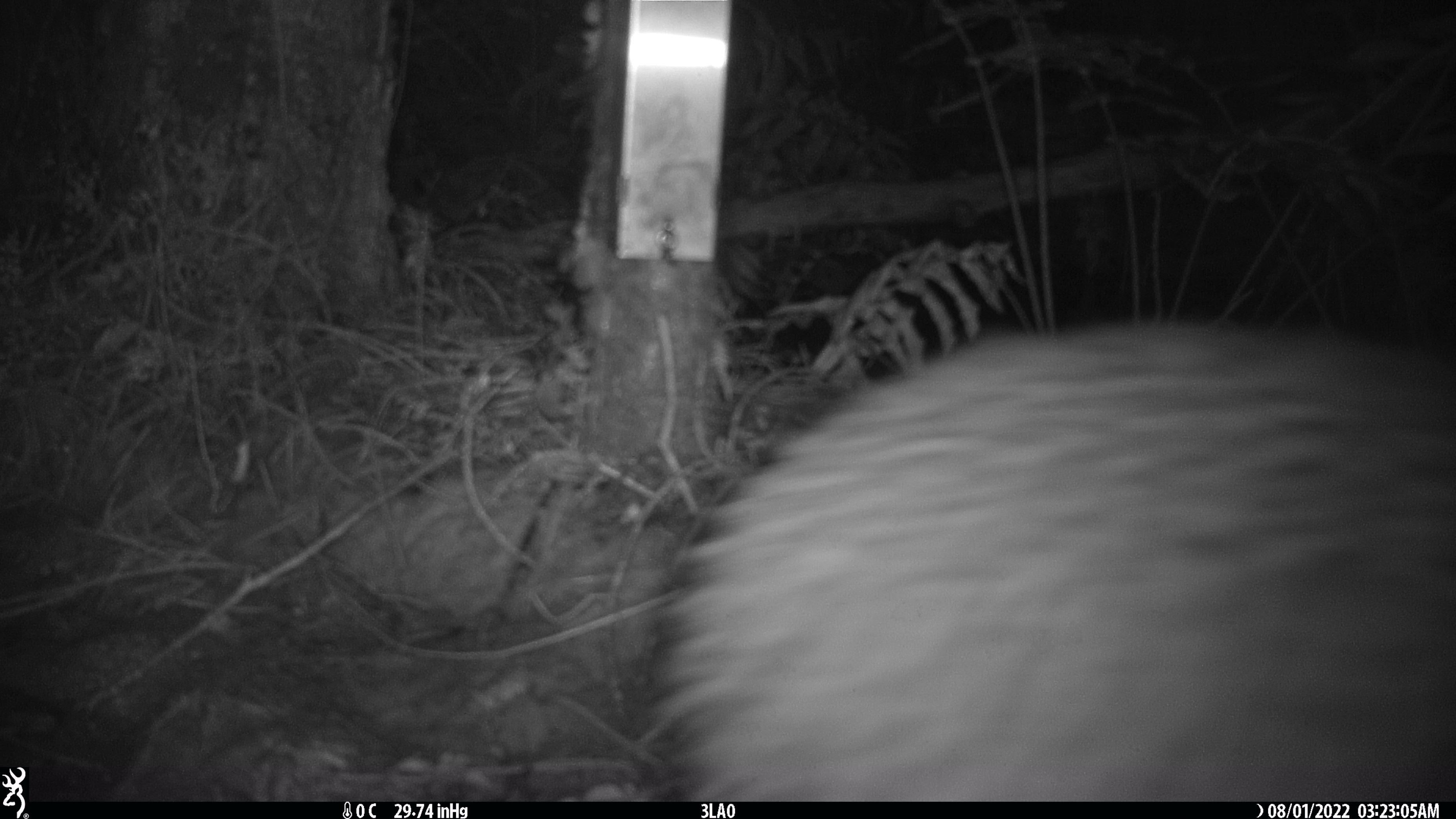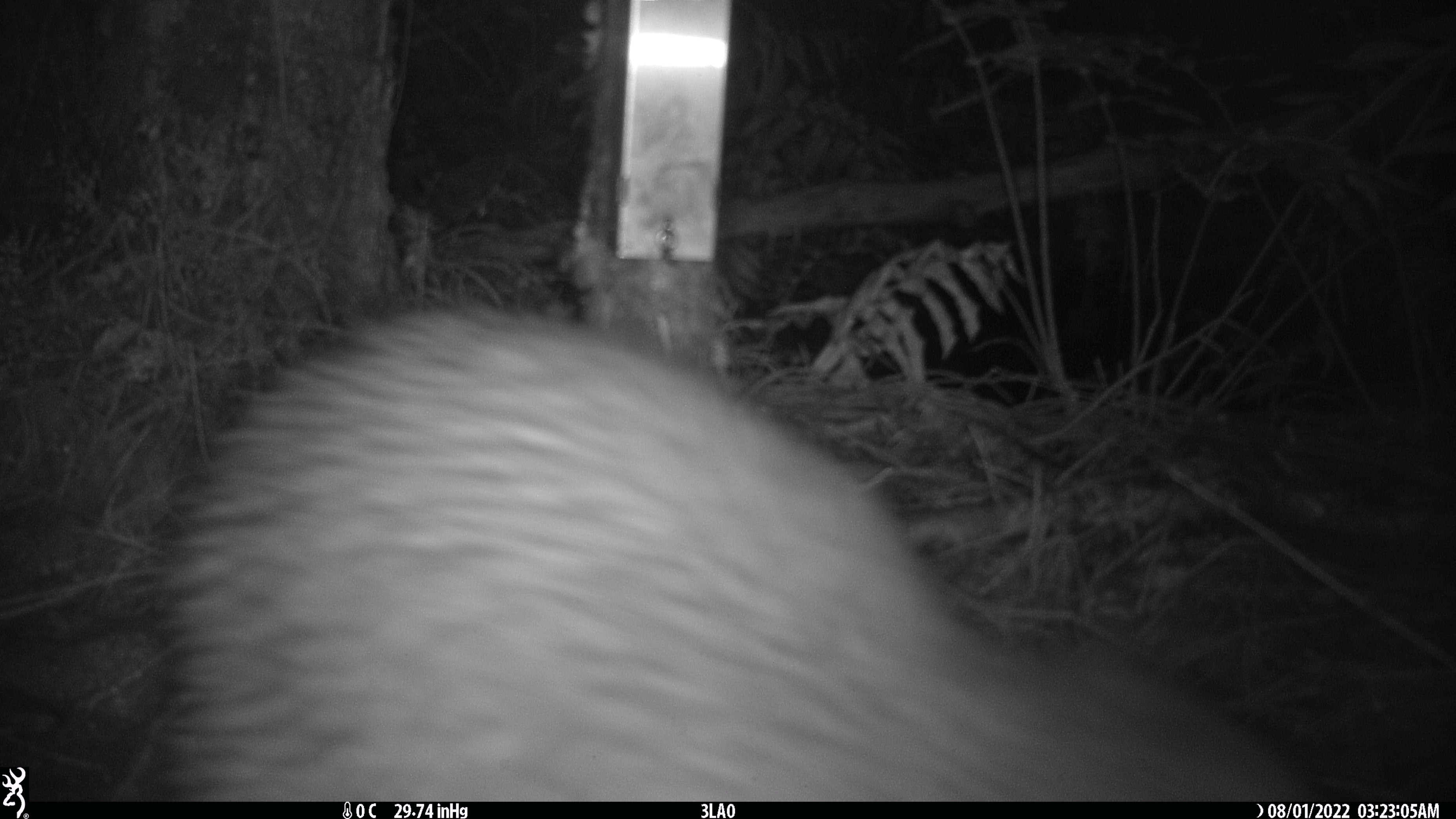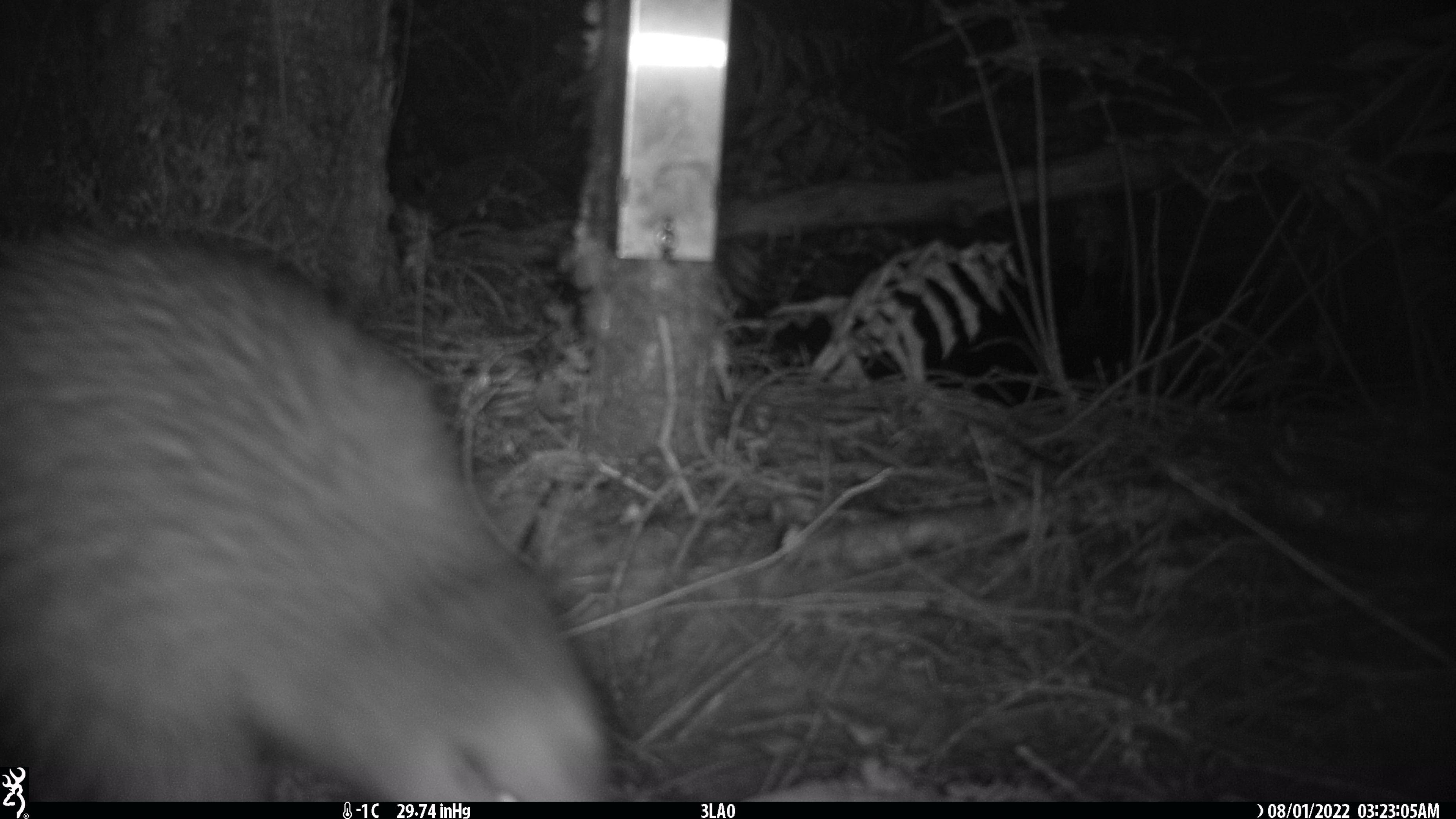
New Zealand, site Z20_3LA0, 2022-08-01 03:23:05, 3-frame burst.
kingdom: Animalia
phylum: Chordata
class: Aves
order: Apterygiformes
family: Apterygidae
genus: Apteryx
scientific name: Apteryx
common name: kiwi